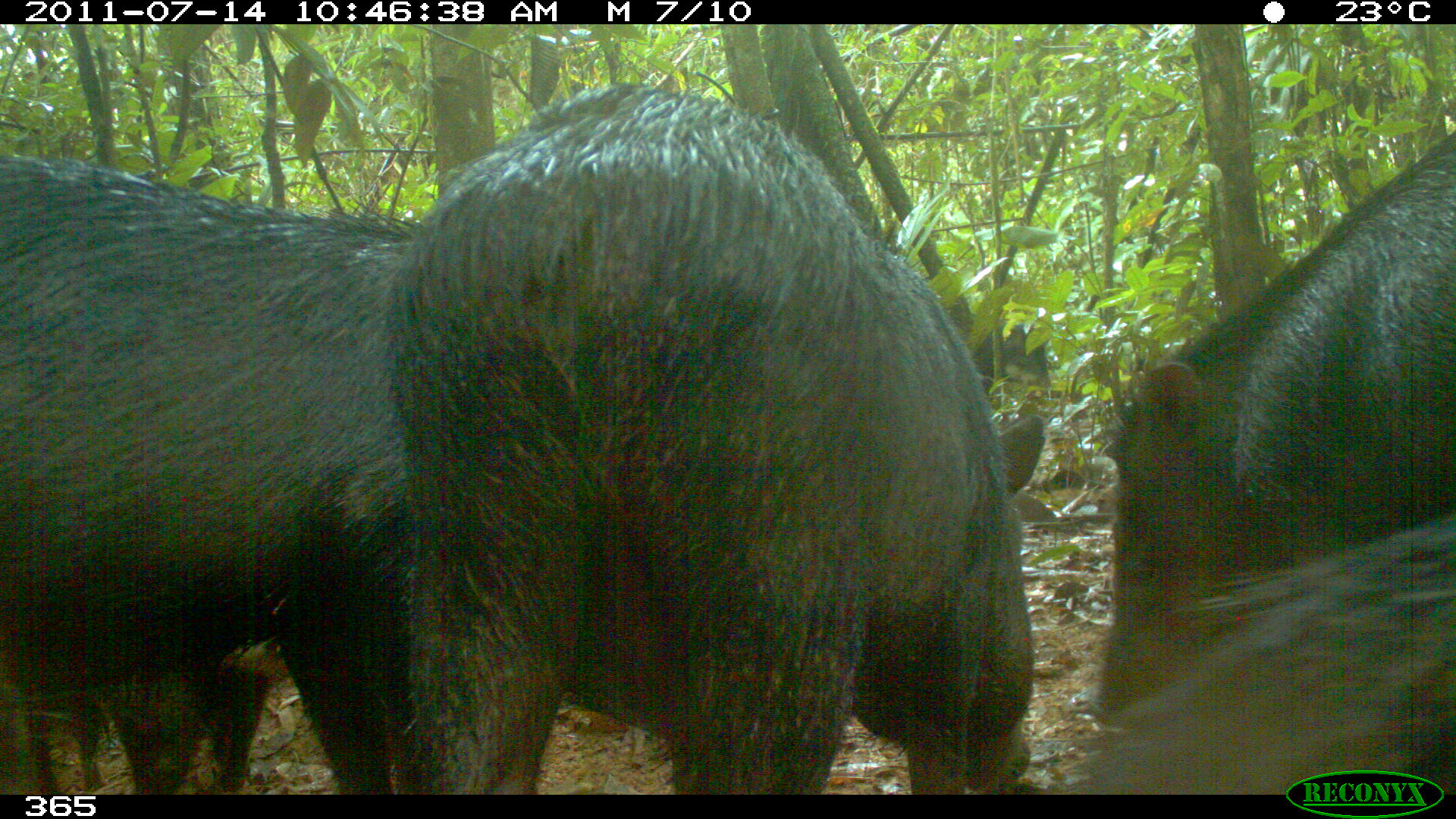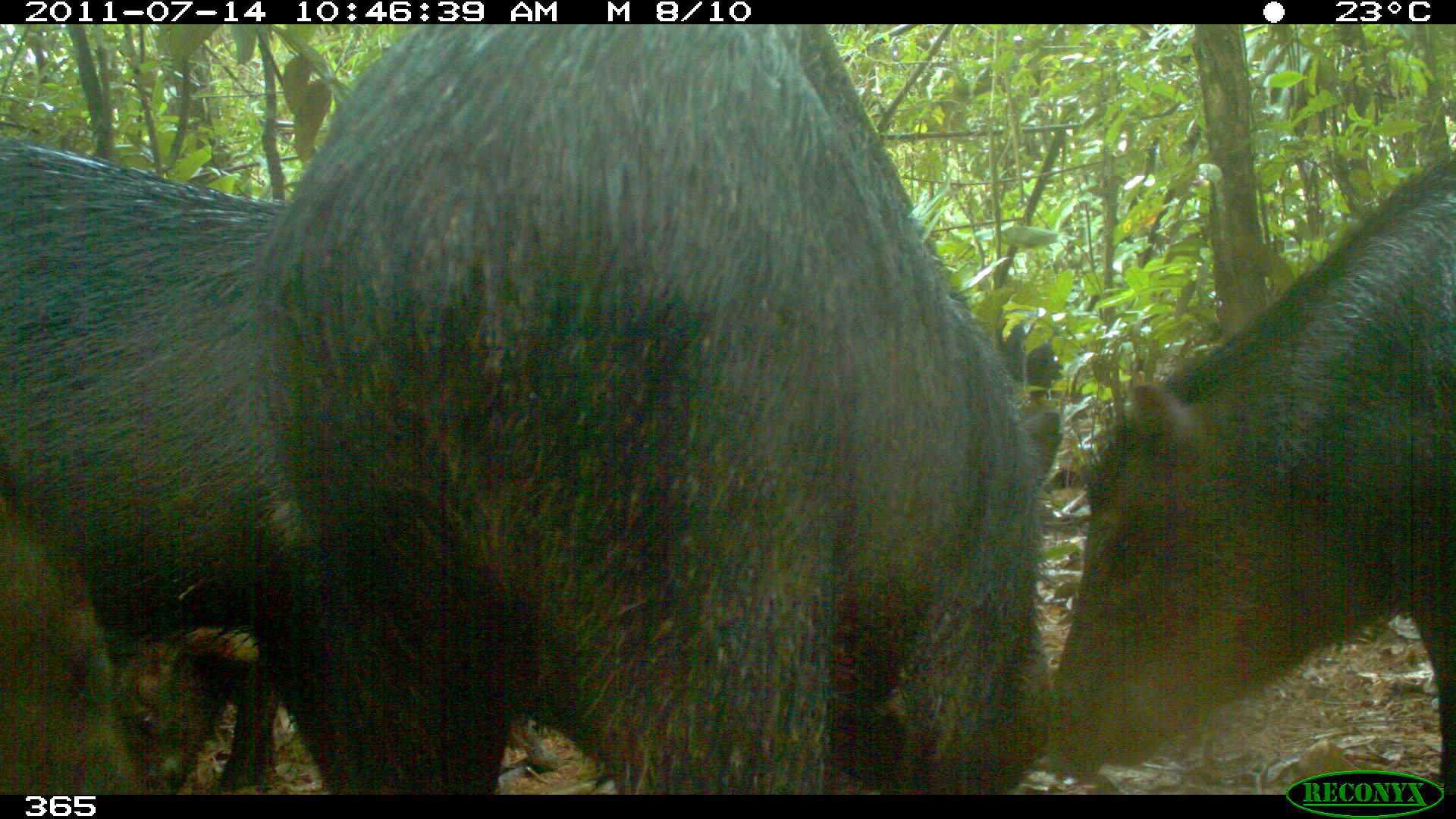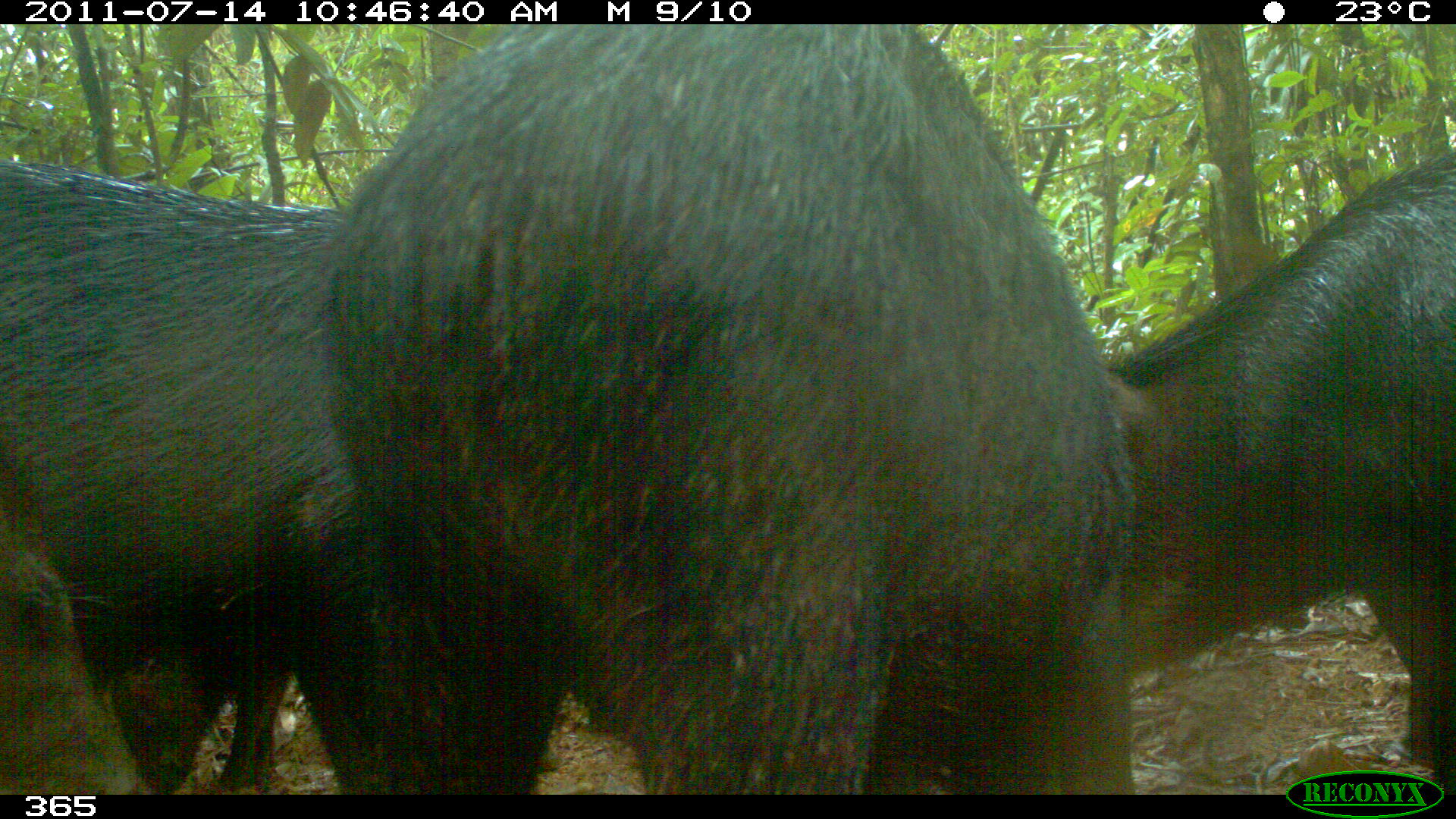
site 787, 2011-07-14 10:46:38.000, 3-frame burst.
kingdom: Animalia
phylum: Chordata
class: Mammalia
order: Artiodactyla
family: Tayassuidae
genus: Tayassu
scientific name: Tayassu pecari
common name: white-lipped peccary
Tayassu pecari (white-lipped peccary).